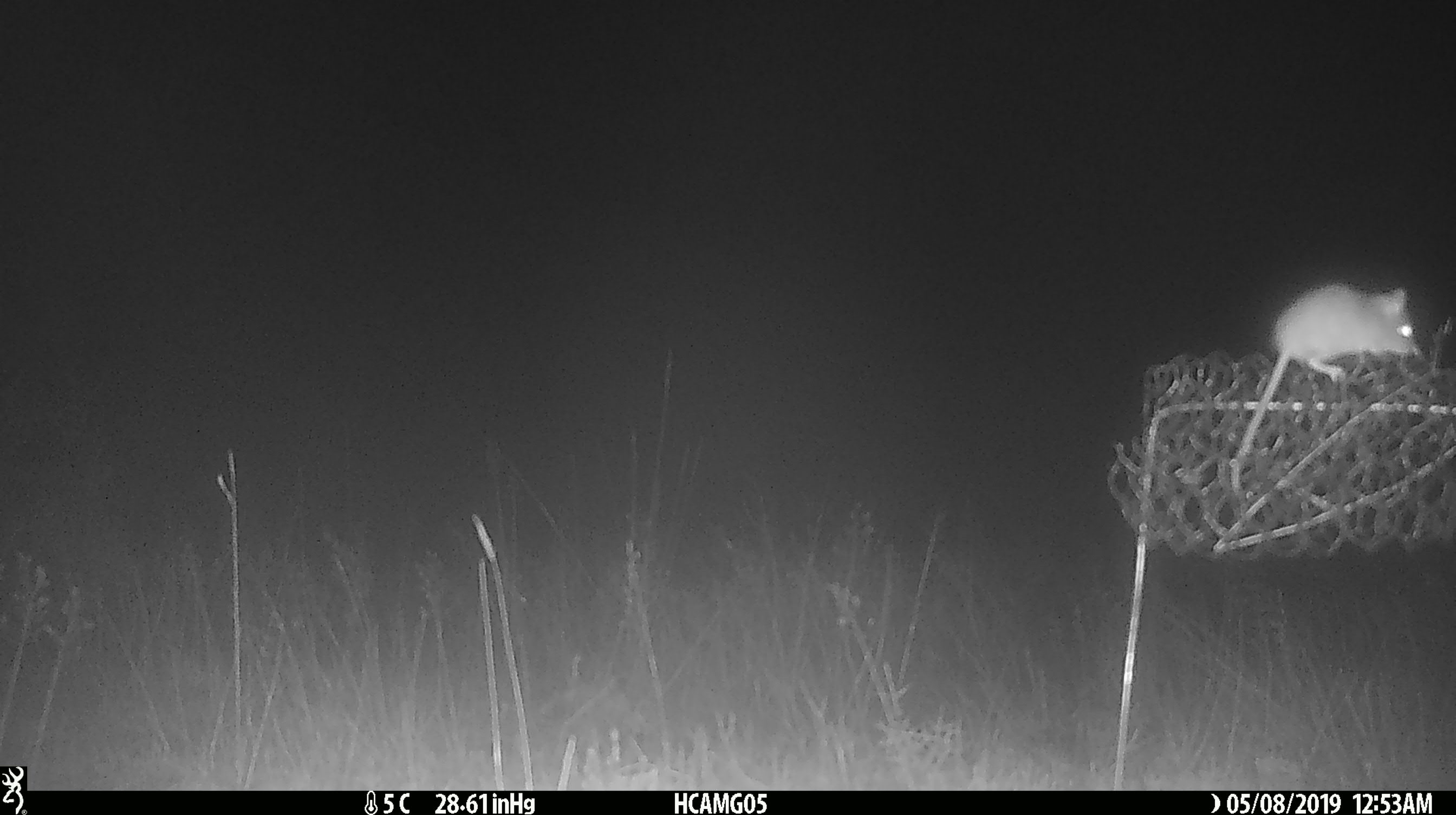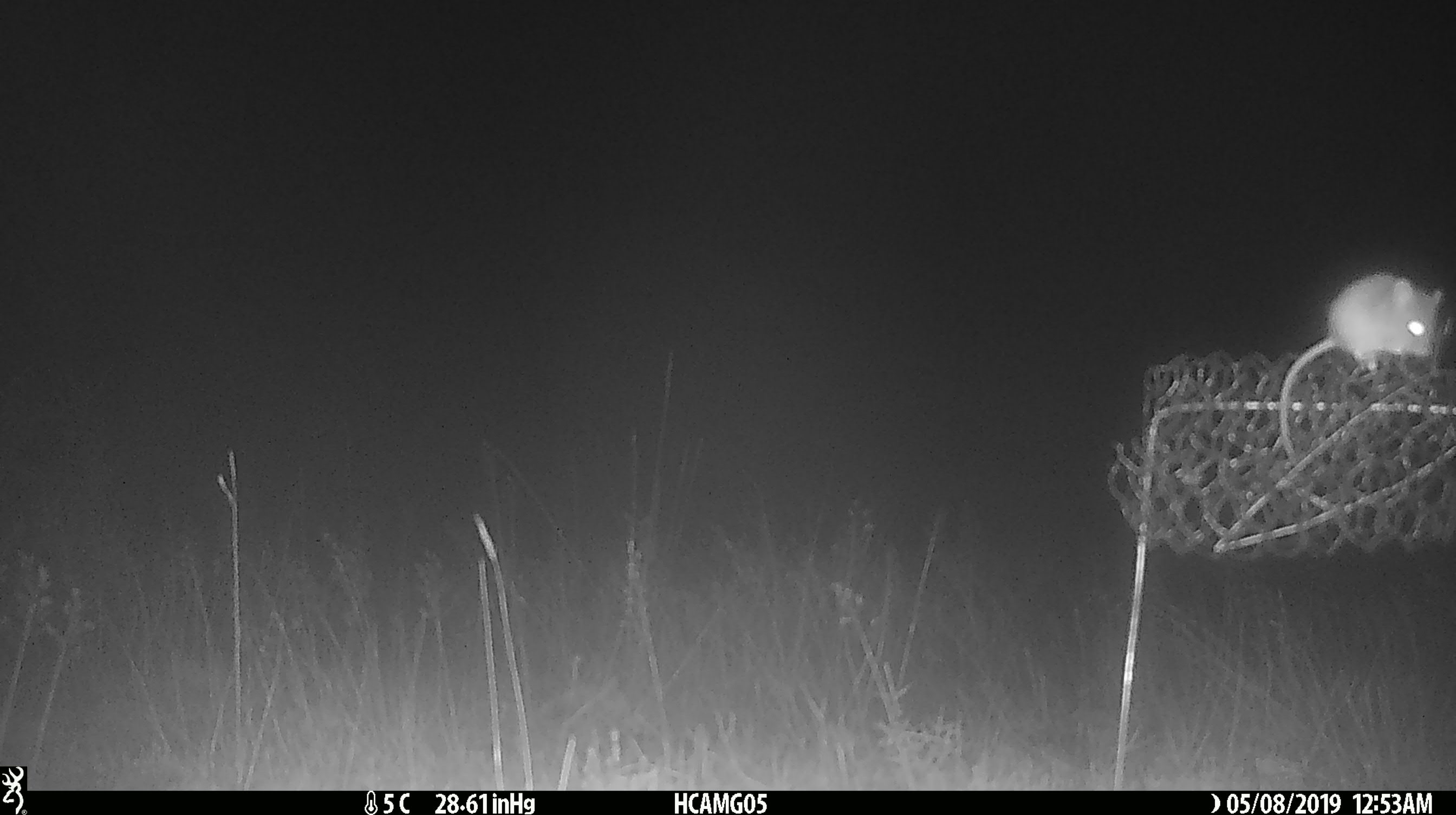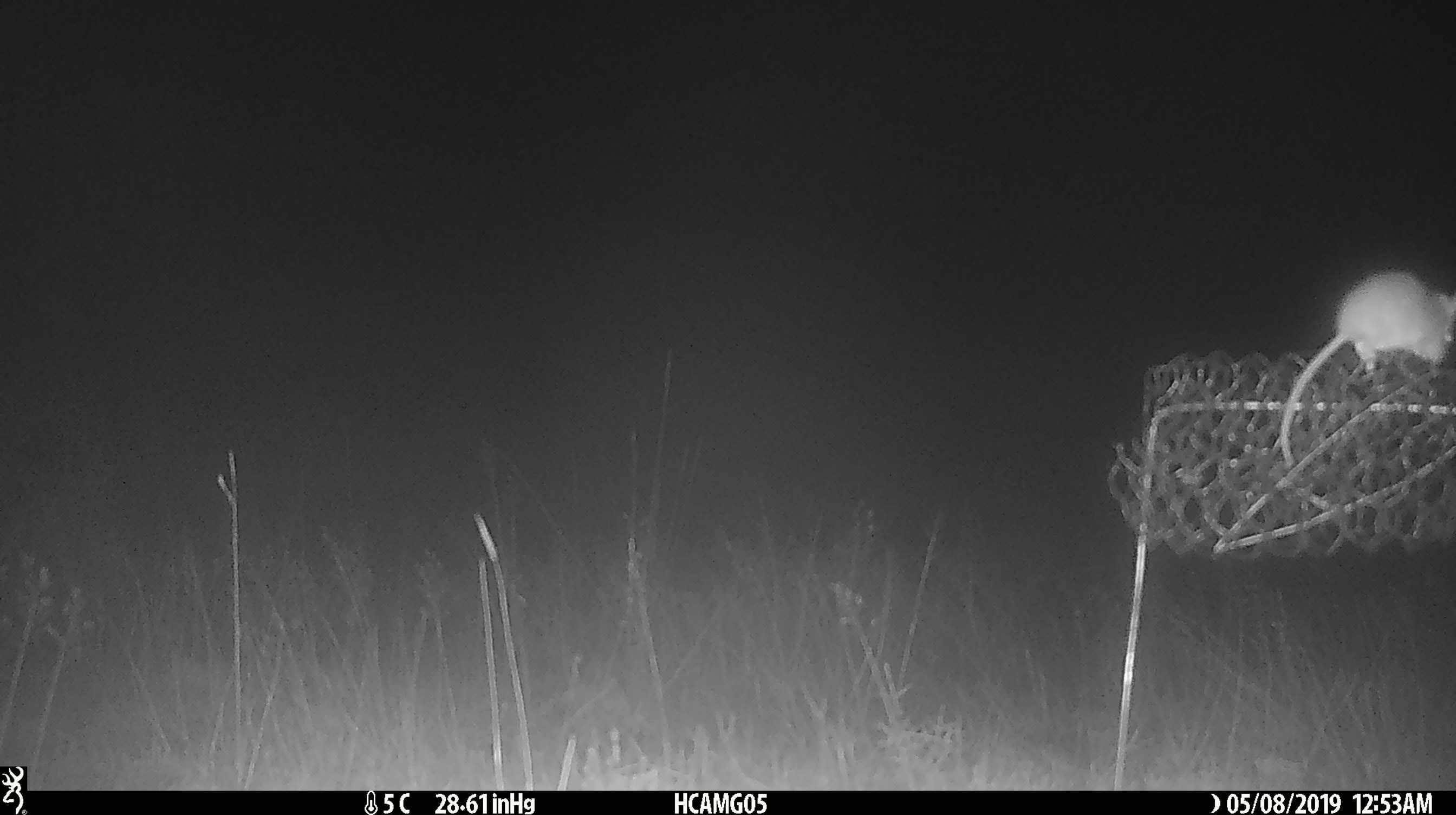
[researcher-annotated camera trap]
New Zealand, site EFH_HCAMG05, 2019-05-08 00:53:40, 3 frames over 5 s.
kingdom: Animalia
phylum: Chordata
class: Mammalia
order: Rodentia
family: Muridae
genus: Mus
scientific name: Mus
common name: mouse